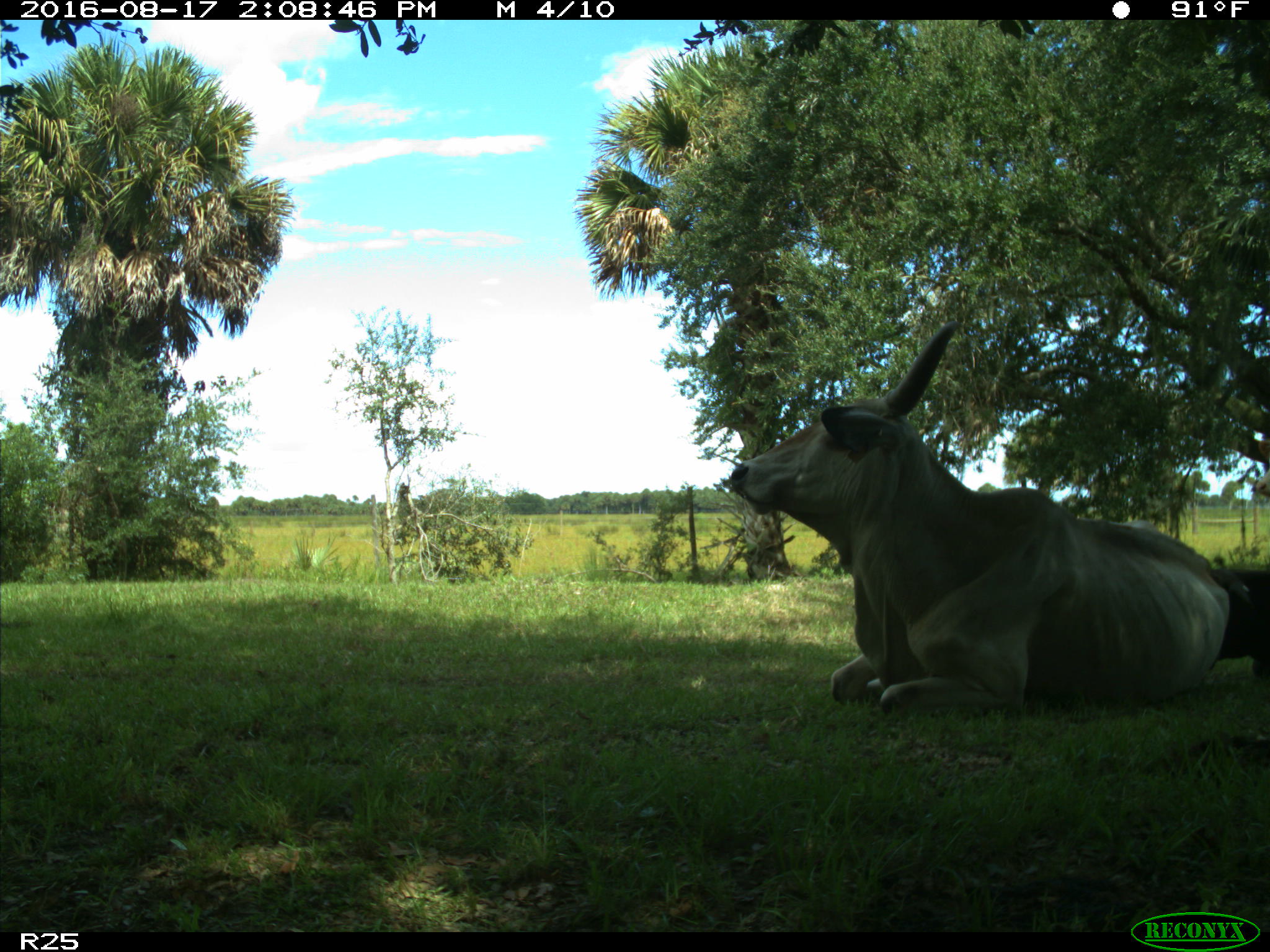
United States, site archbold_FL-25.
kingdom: Animalia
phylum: Chordata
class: Mammalia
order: Artiodactyla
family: Bovidae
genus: Bos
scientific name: Bos taurus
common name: domestic cow